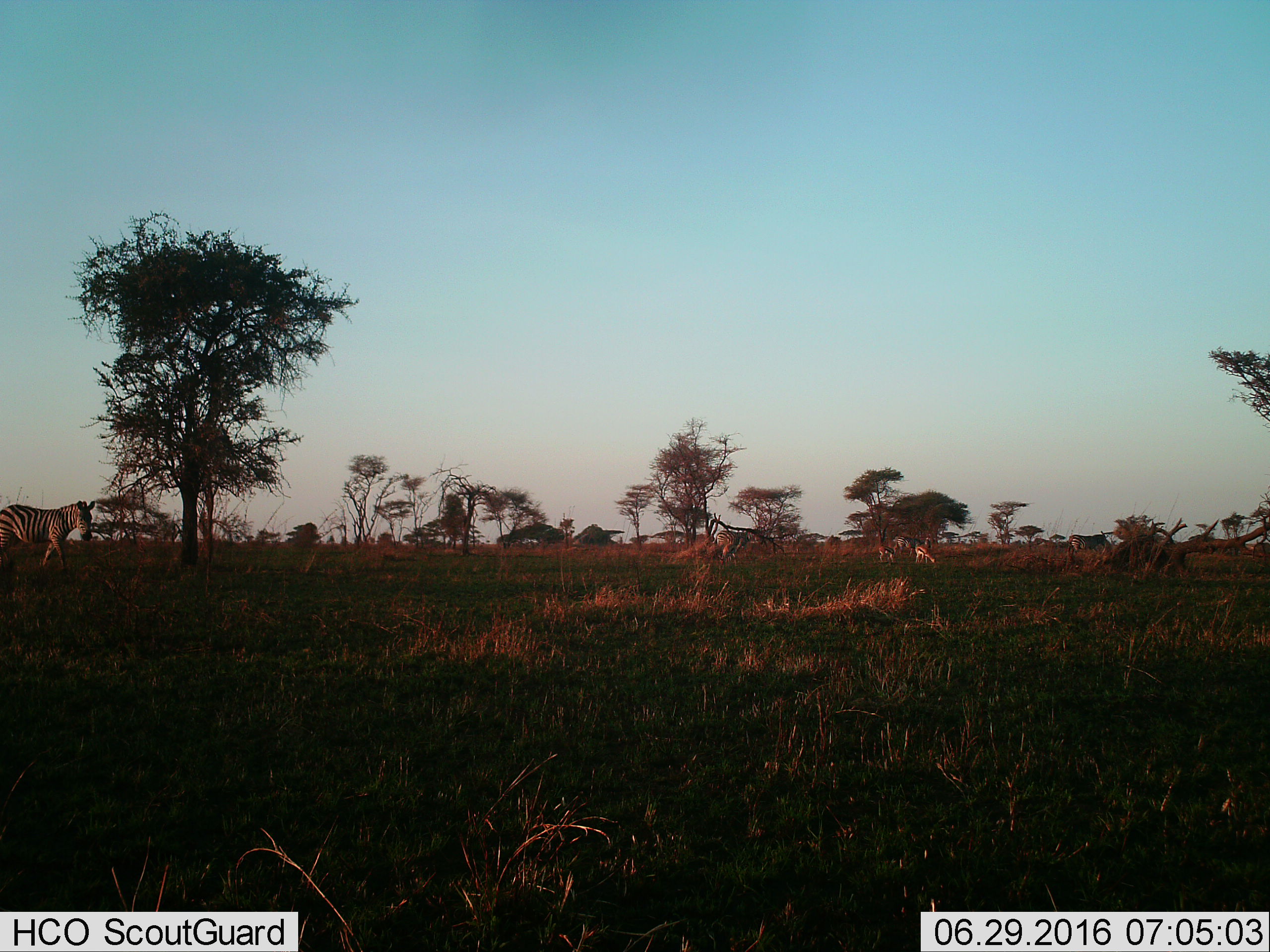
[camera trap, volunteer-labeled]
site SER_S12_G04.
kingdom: Animalia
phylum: Chordata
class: Mammalia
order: Artiodactyla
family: Bovidae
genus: Eudorcas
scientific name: Eudorcas thomsonii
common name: thomson's gazelle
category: gazellethomsons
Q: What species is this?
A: Gazellethomsons (thomson's gazelle) (Eudorcas thomsonii).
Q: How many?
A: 3.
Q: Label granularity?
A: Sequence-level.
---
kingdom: Animalia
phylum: Chordata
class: Mammalia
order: Perissodactyla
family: Equidae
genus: Equus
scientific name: Equus quagga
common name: plains zebra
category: zebraplains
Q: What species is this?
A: Zebraplains (plains zebra) (Equus quagga).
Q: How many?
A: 4.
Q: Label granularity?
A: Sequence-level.